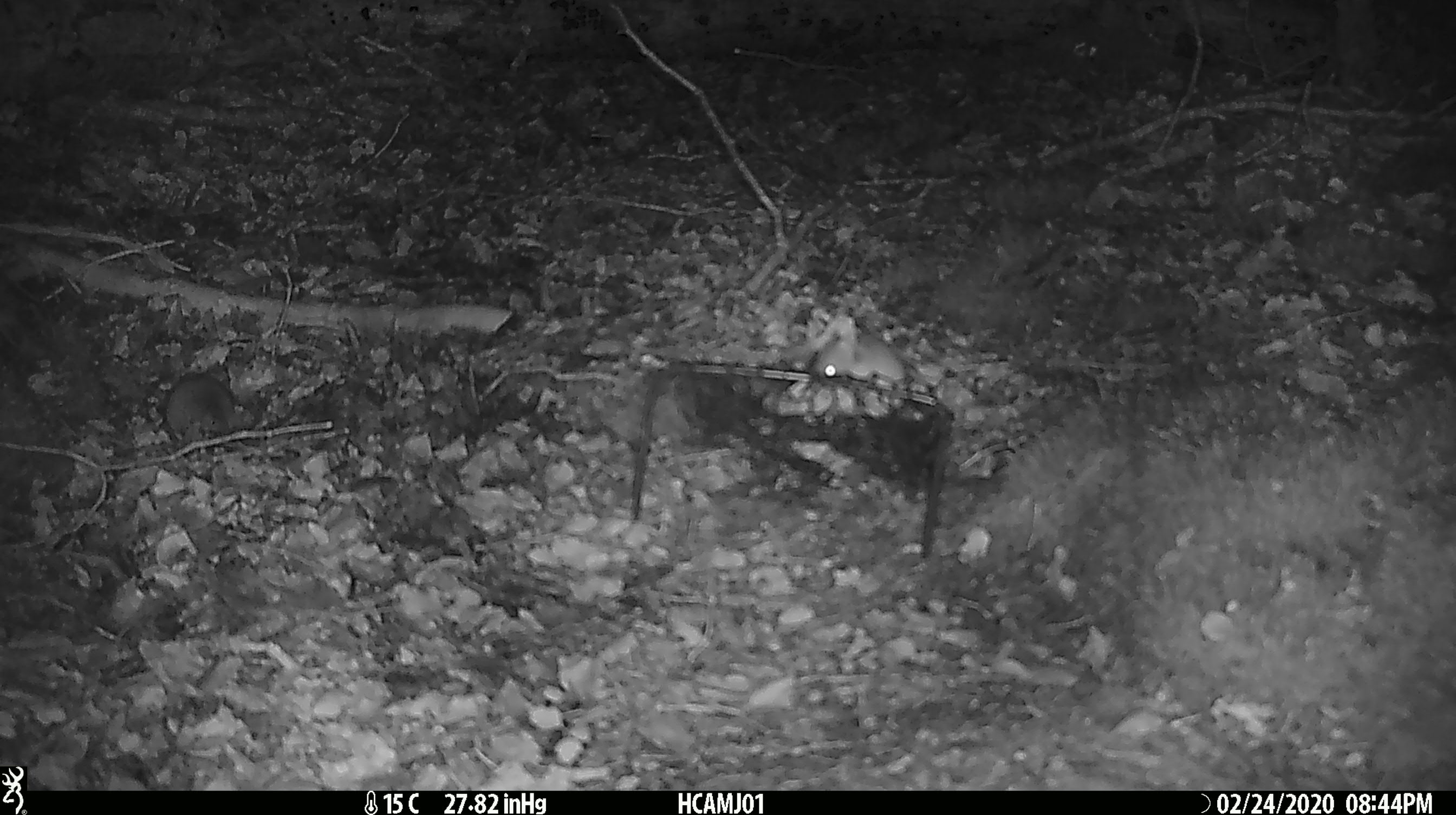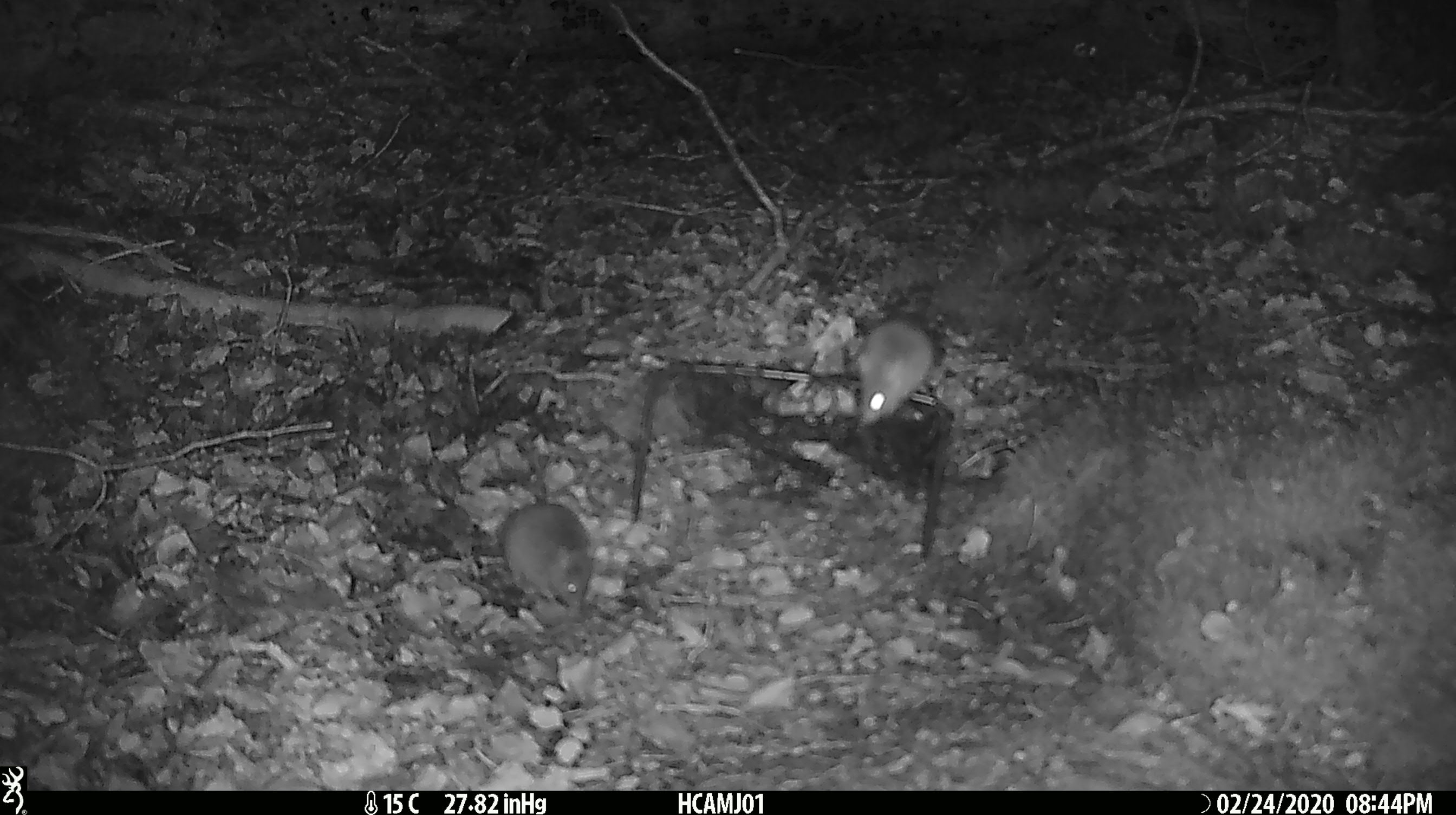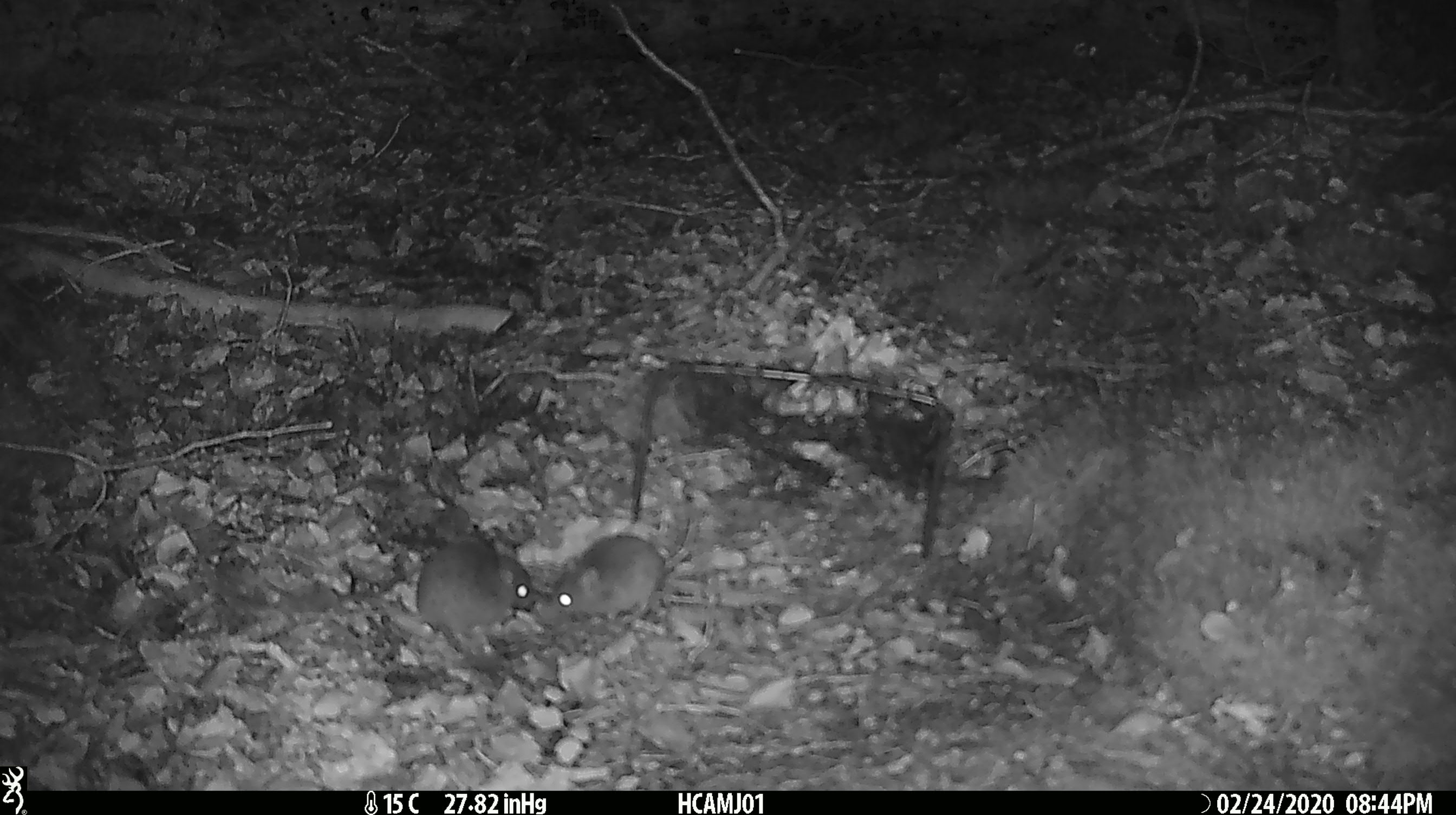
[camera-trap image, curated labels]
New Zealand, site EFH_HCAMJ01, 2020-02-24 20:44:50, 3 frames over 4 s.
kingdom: Animalia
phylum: Chordata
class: Mammalia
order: Rodentia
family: Muridae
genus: Mus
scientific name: Mus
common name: mouse